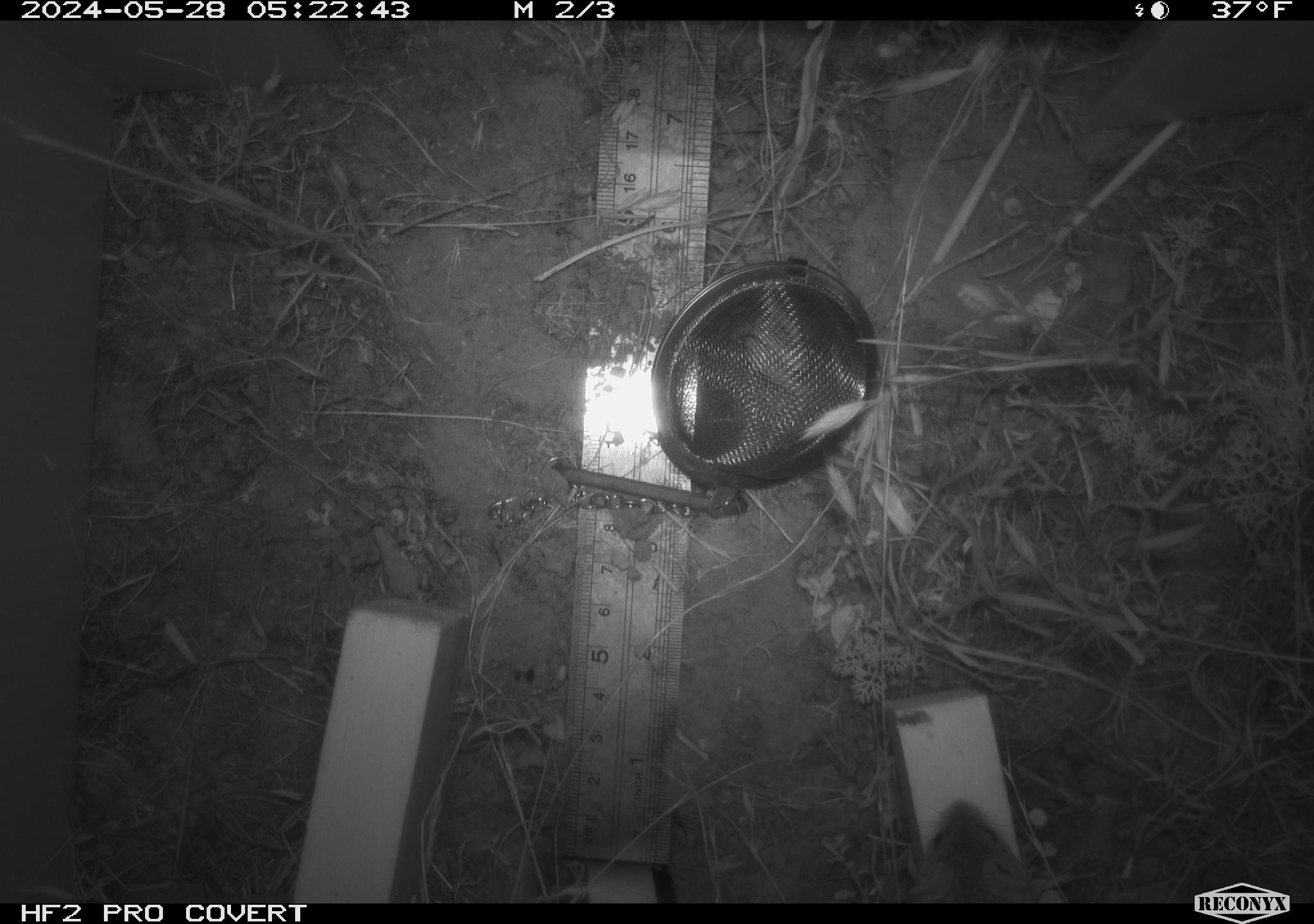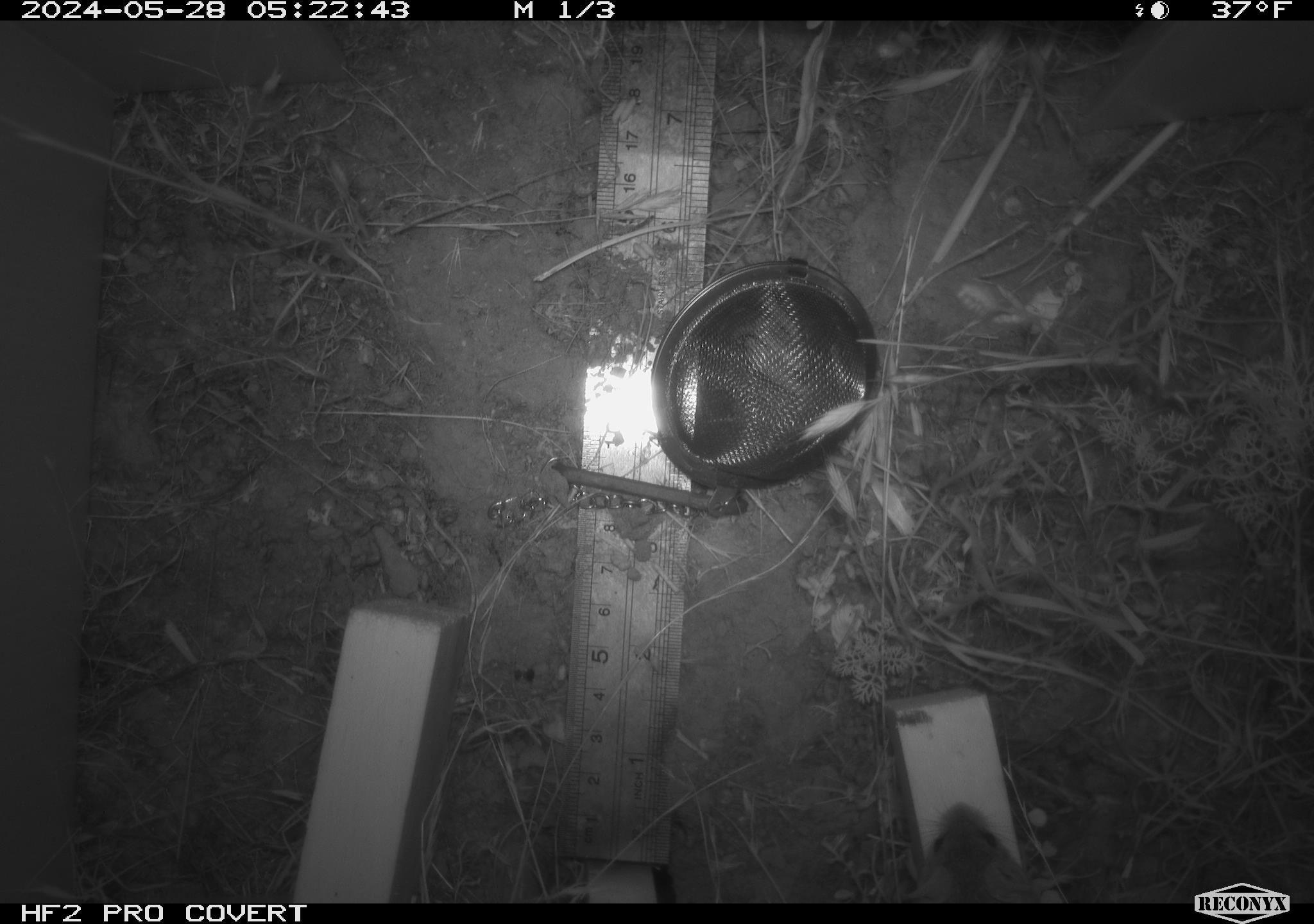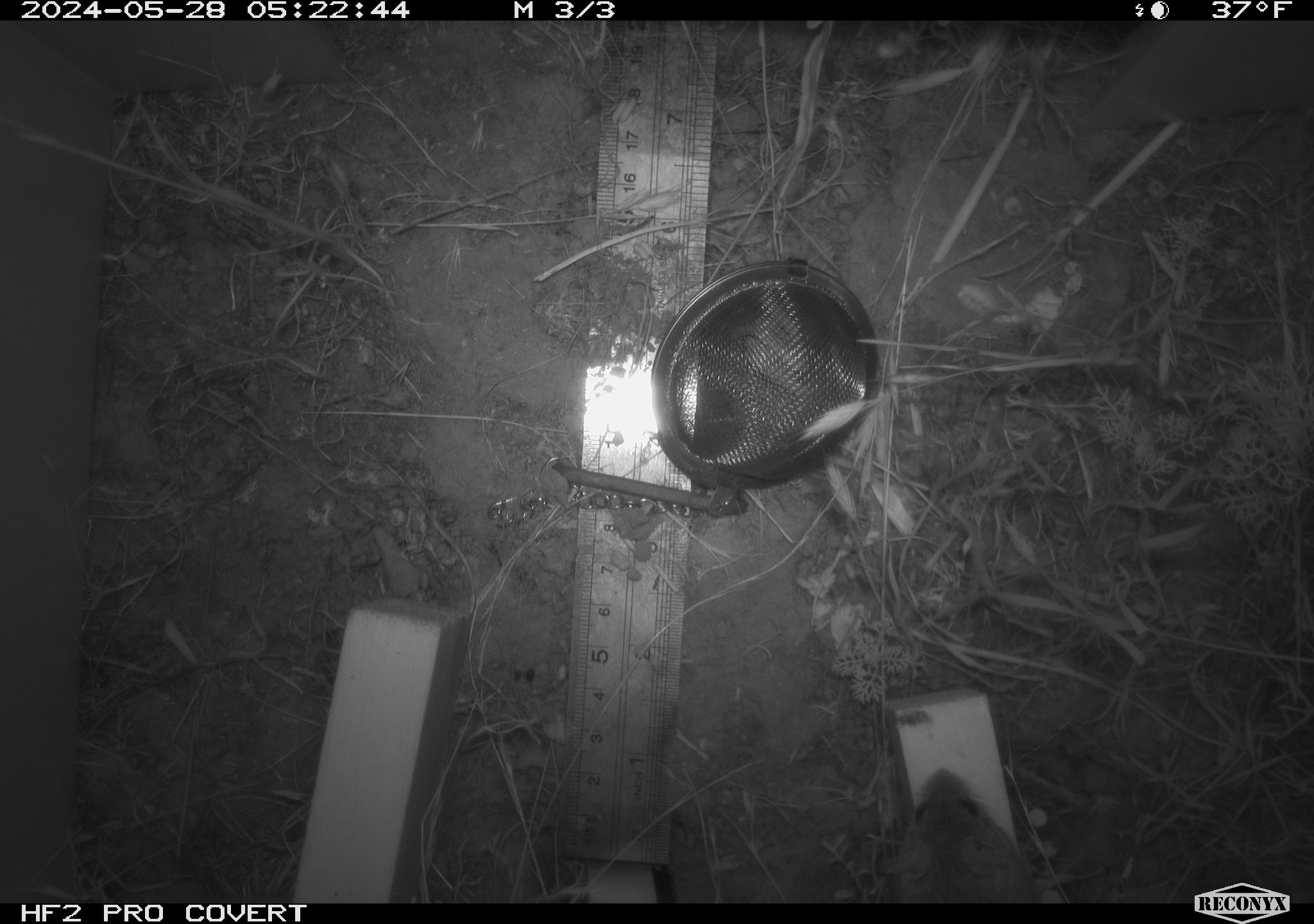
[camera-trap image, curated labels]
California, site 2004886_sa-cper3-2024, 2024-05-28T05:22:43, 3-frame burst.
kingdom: Animalia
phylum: Chordata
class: Mammalia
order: Rodentia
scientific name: Rodentia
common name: rodent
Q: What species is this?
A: Rodent (Rodentia).